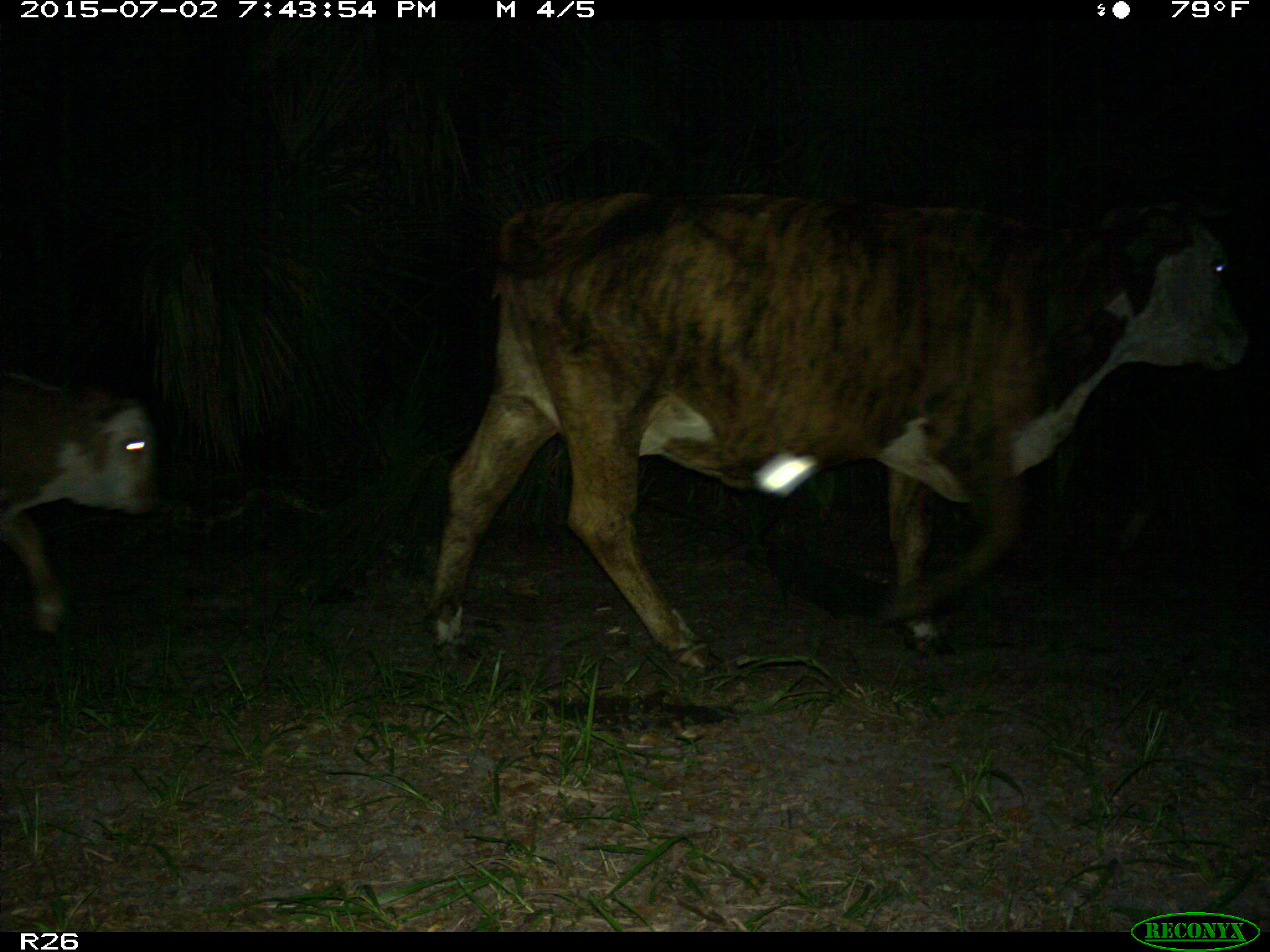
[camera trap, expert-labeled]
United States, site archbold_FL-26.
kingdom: Animalia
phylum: Chordata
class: Mammalia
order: Artiodactyla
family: Bovidae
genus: Bos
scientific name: Bos taurus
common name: domestic cow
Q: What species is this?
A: Bos taurus (domestic cow).